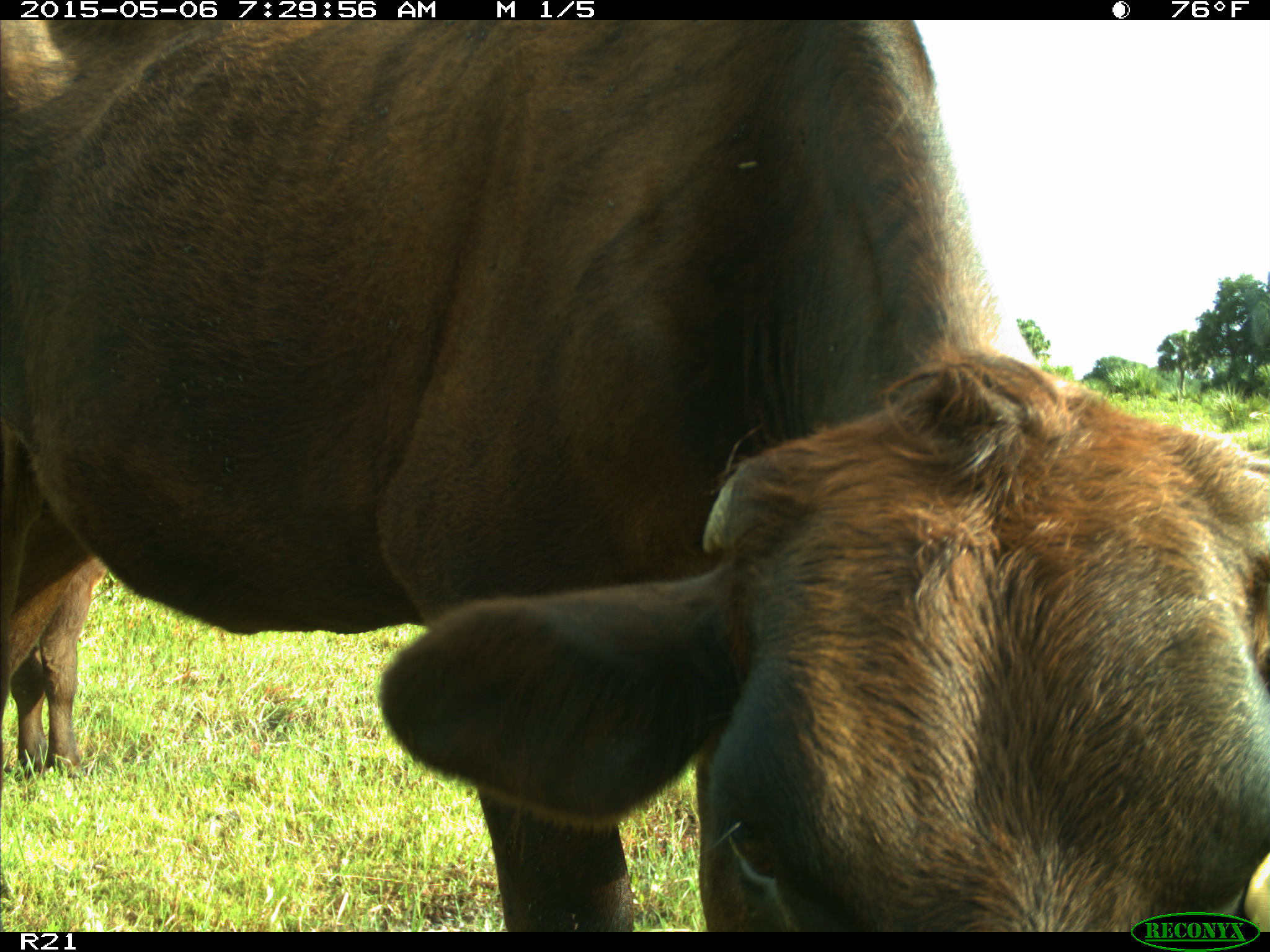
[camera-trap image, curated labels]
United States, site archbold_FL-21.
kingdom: Animalia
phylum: Chordata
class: Mammalia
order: Artiodactyla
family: Bovidae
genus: Bos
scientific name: Bos taurus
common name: domestic cow